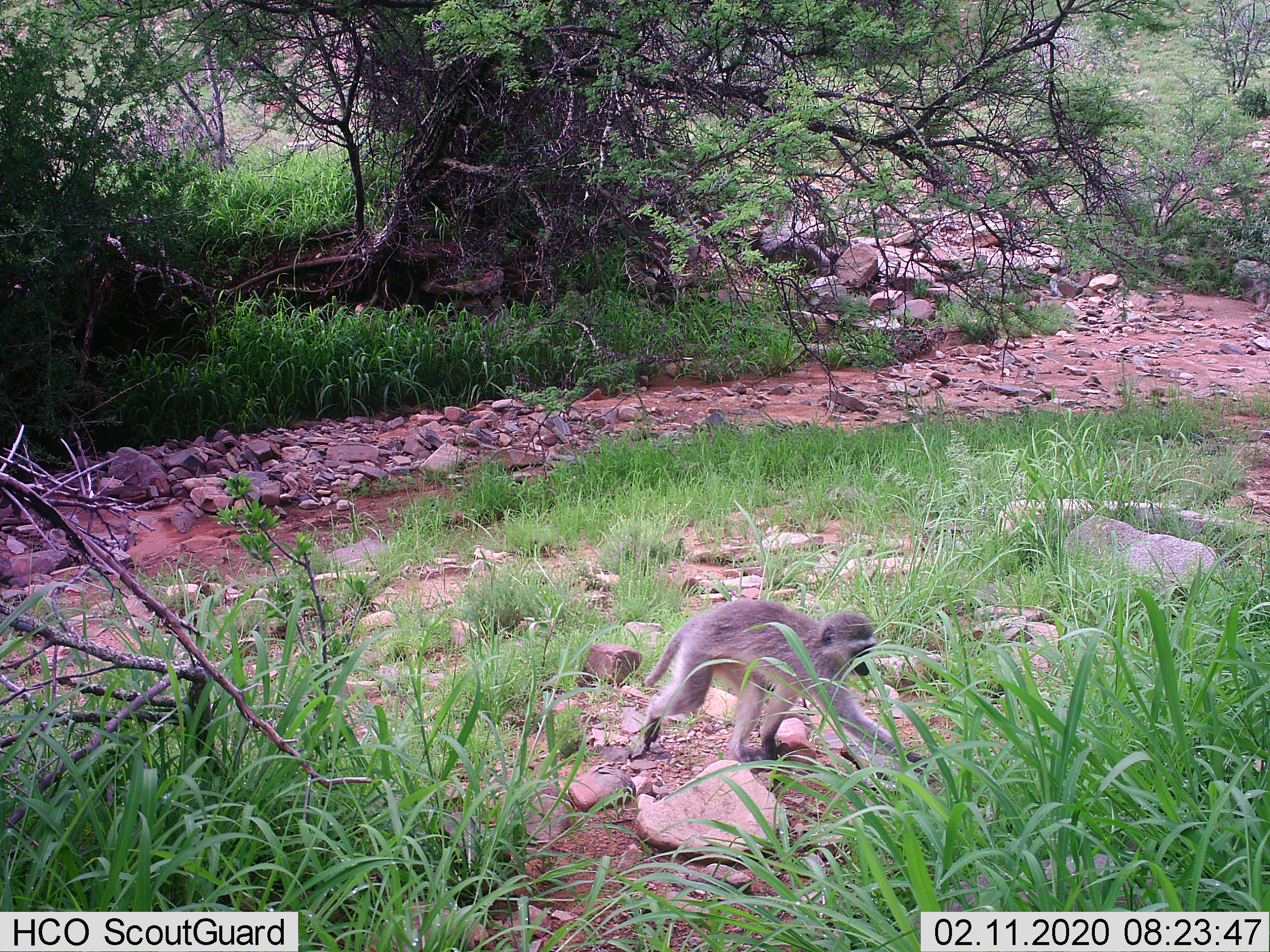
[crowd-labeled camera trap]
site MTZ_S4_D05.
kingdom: Animalia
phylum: Chordata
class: Mammalia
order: Primates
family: Cercopithecidae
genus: Chlorocebus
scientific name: Chlorocebus pygerythrus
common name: vervet monkey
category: monkeyvervet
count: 1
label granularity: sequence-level